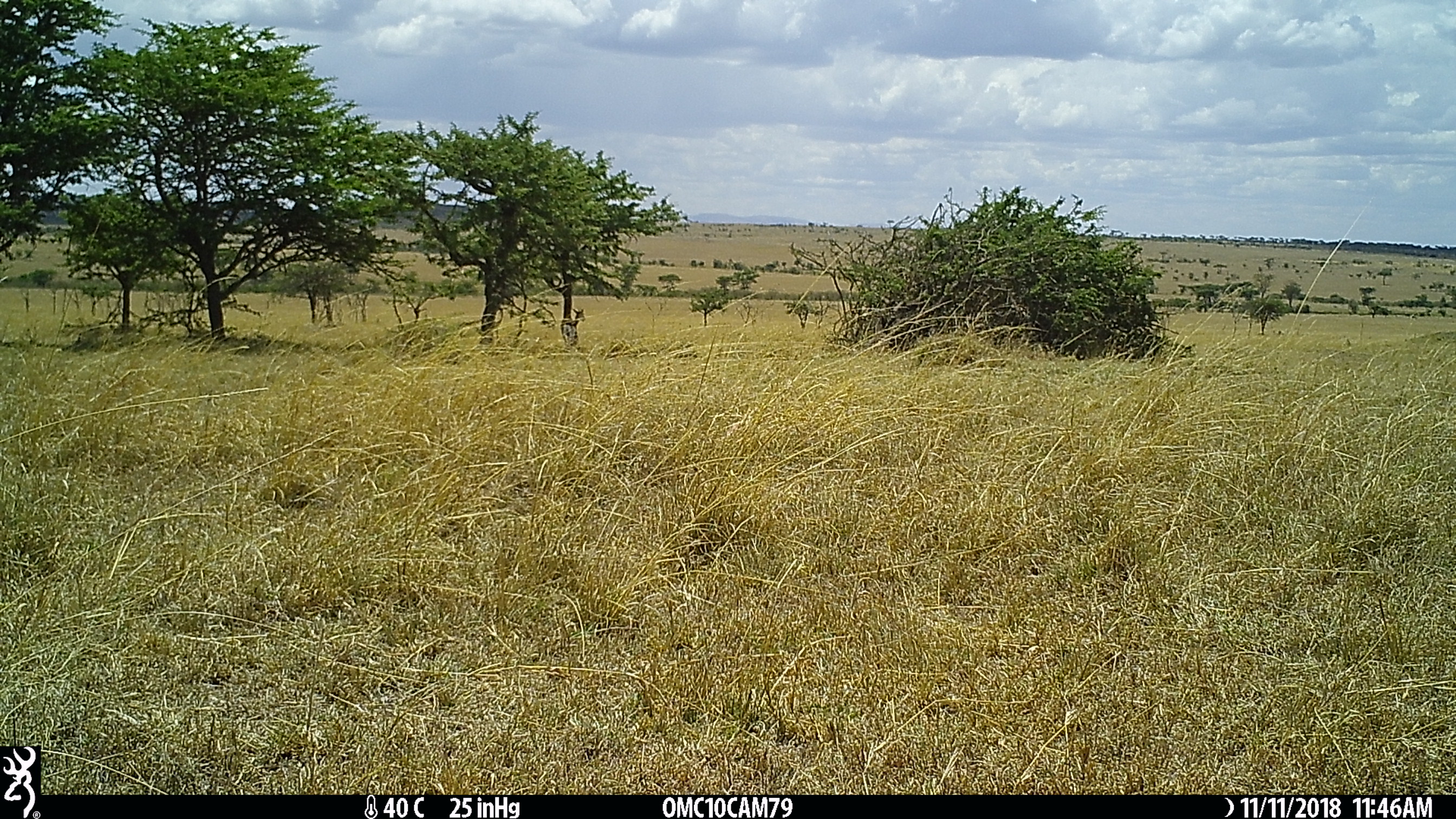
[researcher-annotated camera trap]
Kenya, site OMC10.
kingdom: Animalia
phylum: Chordata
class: Mammalia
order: Artiodactyla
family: Bovidae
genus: Eudorcas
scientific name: Eudorcas thomsonii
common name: thomon's gazelle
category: gazelle thomsons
Gazelle thomsons (thomon's gazelle) (Eudorcas thomsonii).